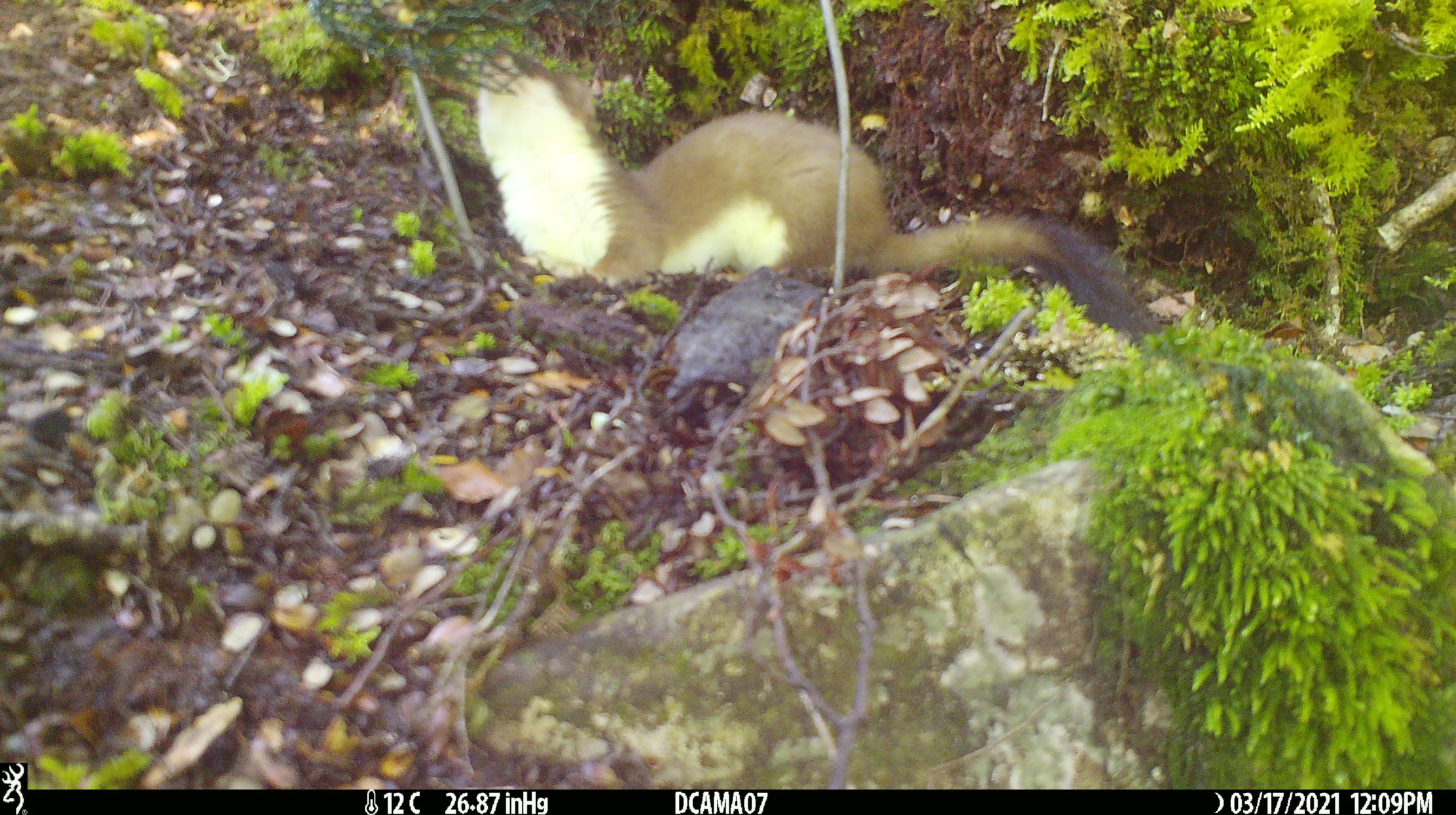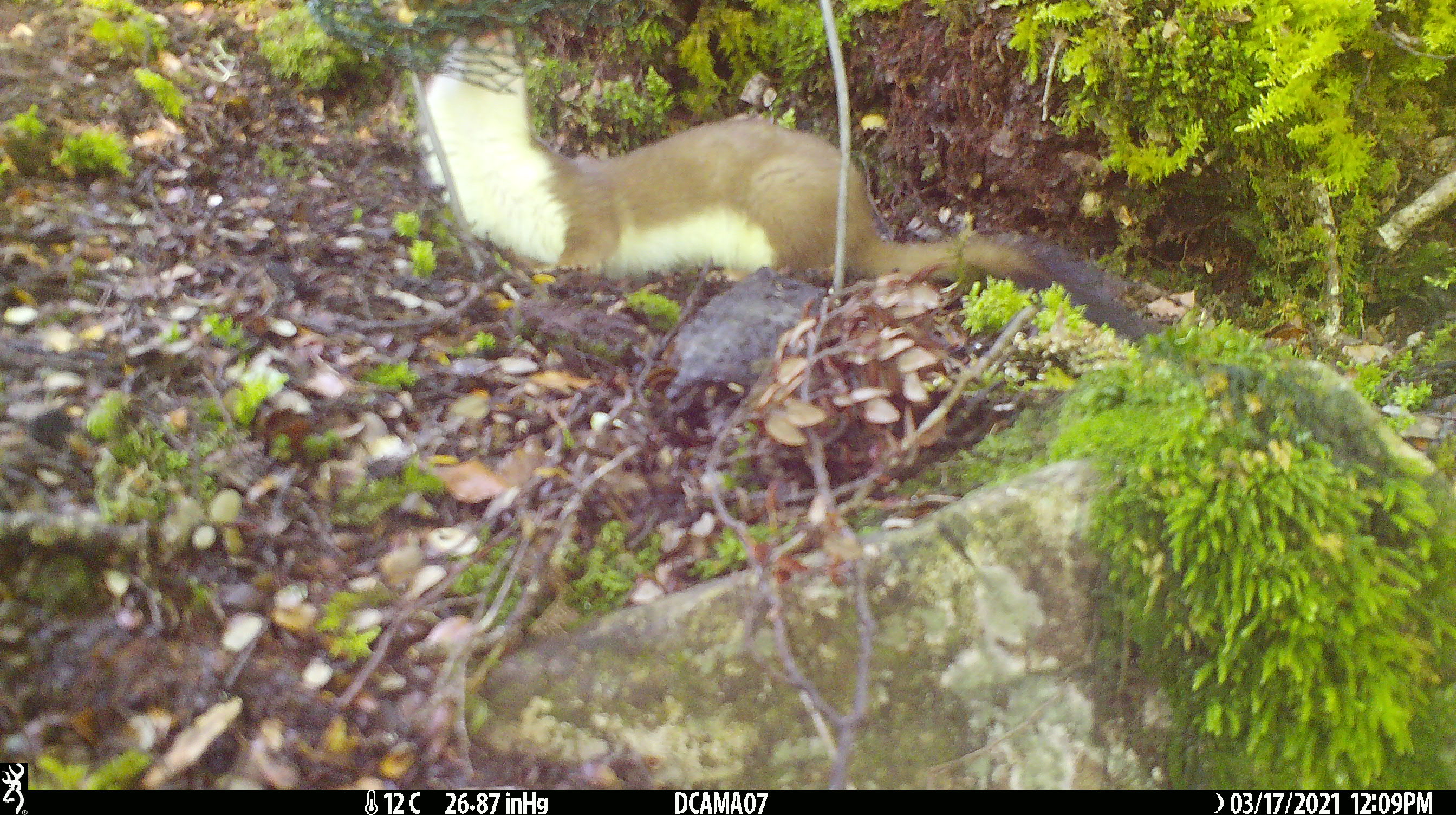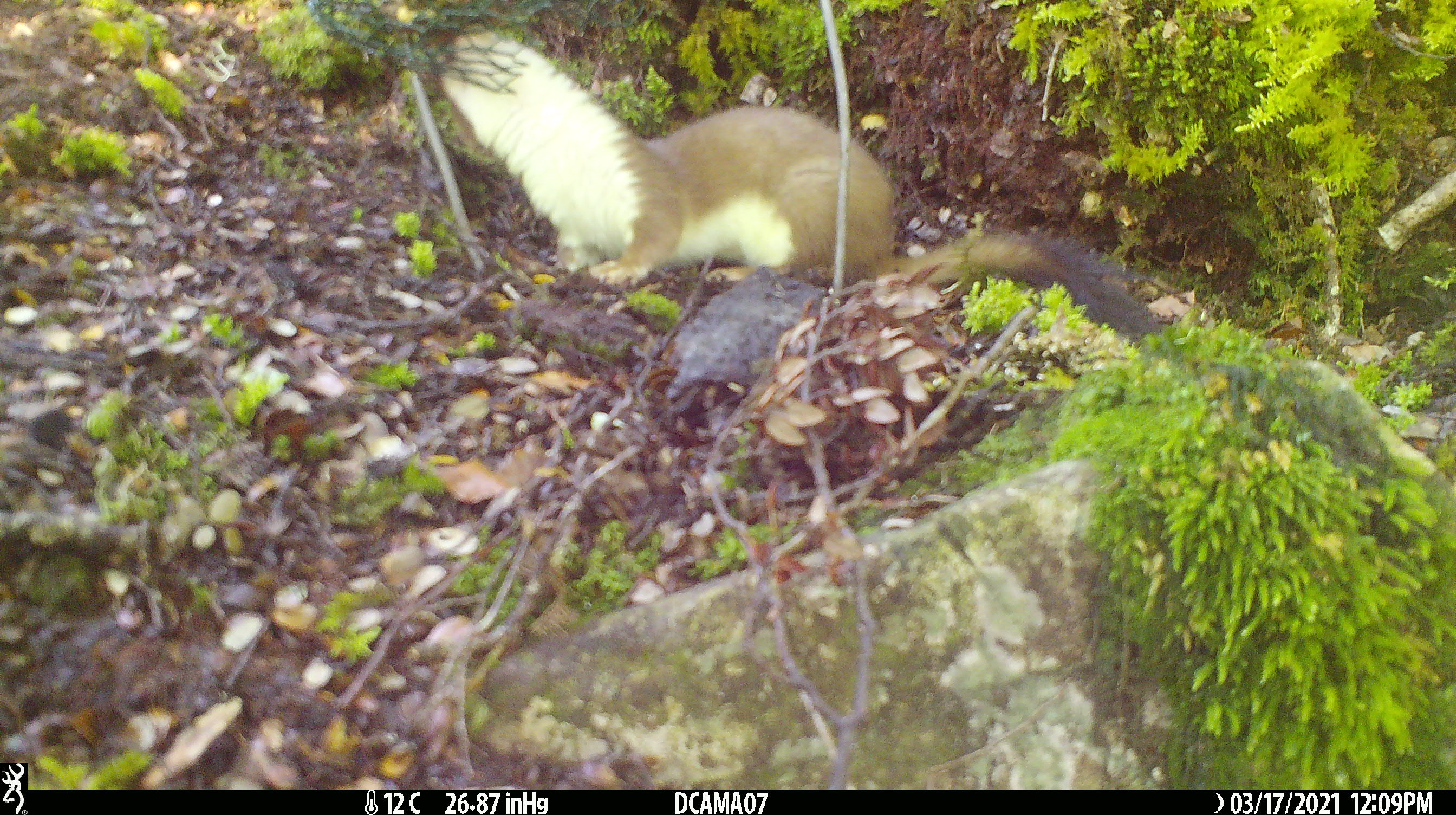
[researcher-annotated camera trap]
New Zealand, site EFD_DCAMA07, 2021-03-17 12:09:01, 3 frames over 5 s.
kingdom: Animalia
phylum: Chordata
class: Mammalia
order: Carnivora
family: Mustelidae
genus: Mustela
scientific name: Mustela erminea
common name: stoat